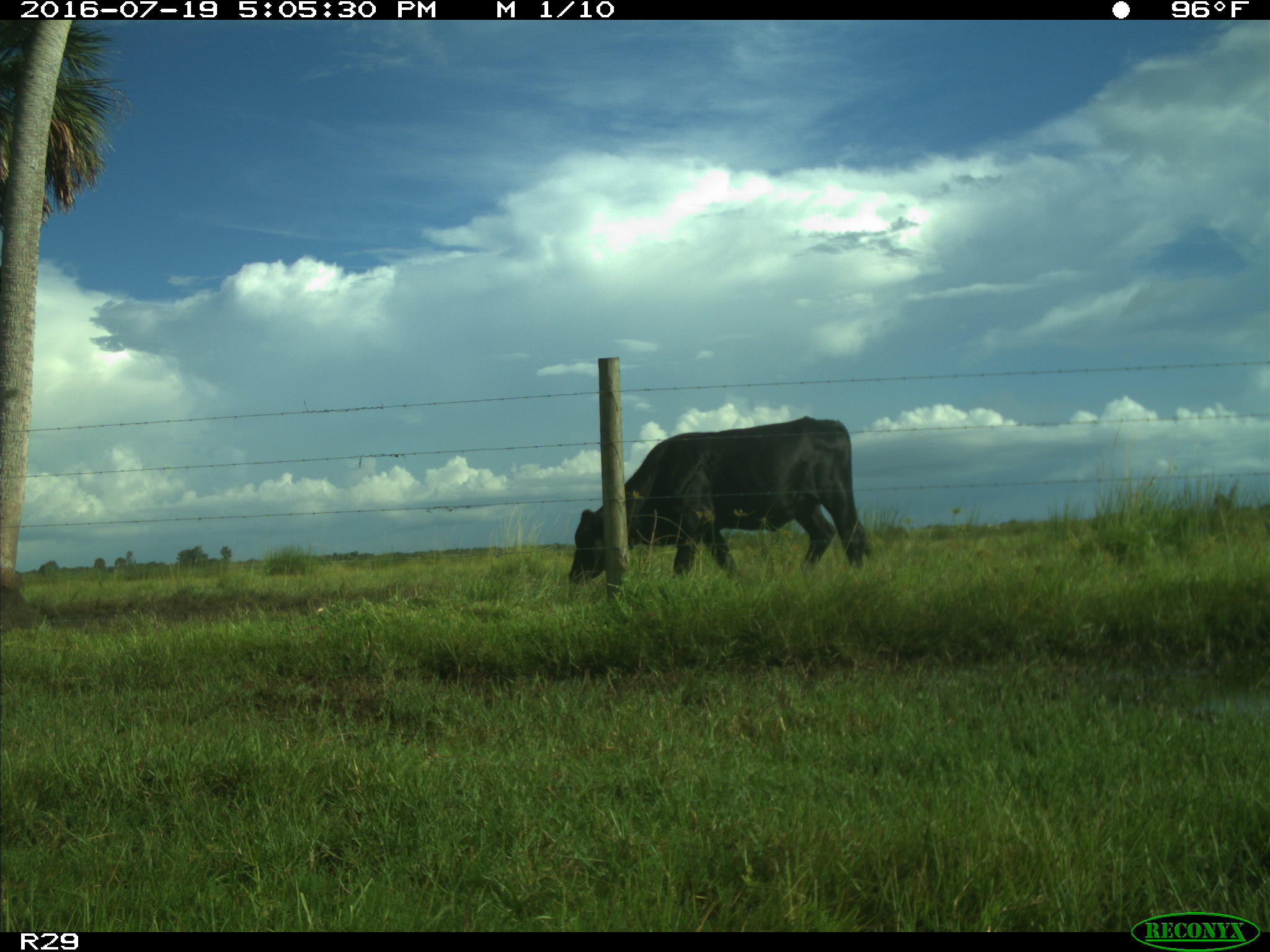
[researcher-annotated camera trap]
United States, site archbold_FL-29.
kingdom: Animalia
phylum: Chordata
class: Mammalia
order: Artiodactyla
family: Bovidae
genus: Bos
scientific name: Bos taurus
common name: domestic cow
Bos taurus (domestic cow).